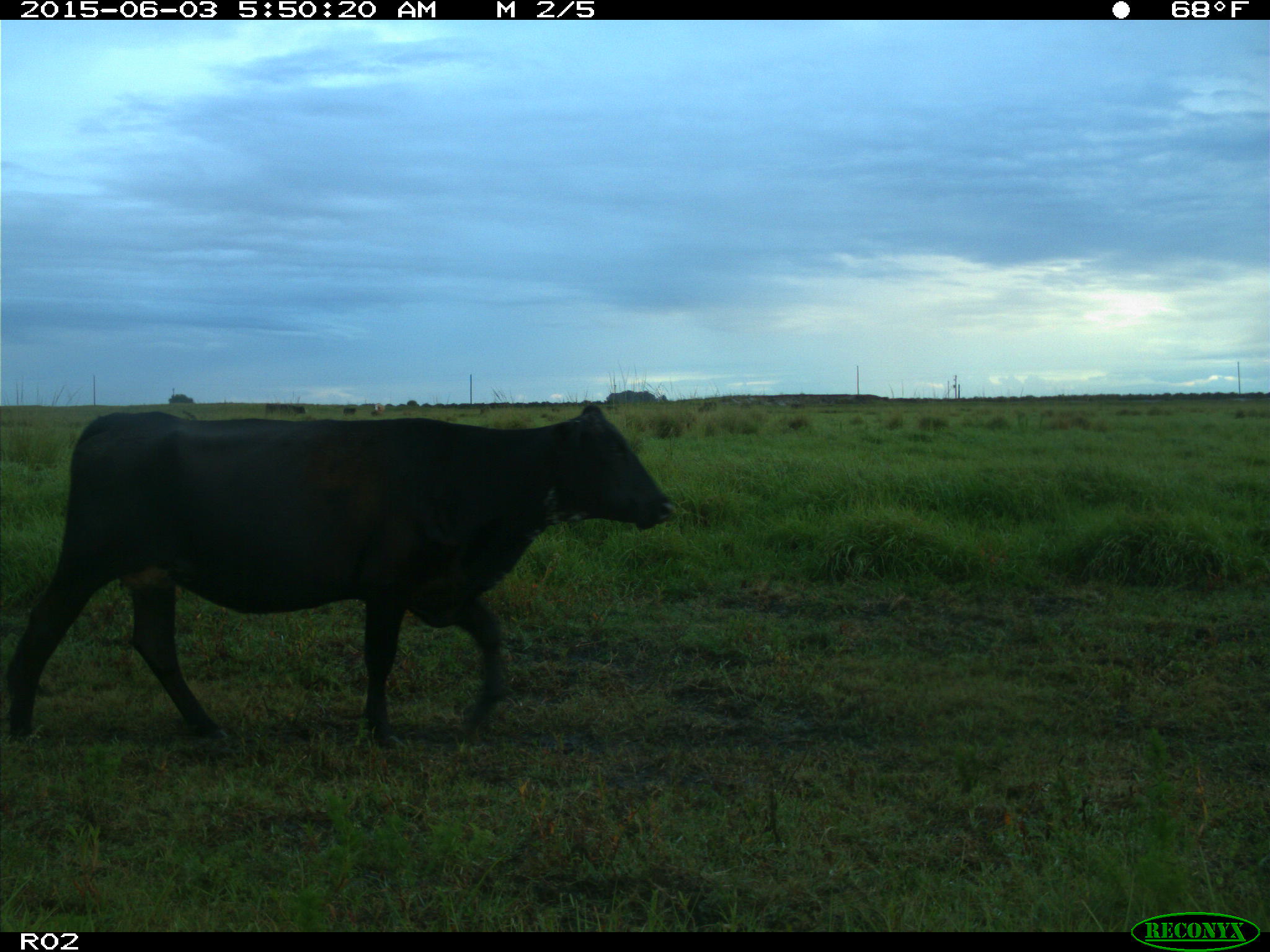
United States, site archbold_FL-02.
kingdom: Animalia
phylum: Chordata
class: Mammalia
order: Artiodactyla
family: Bovidae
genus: Bos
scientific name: Bos taurus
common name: domestic cow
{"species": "Bos taurus (domestic cow)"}